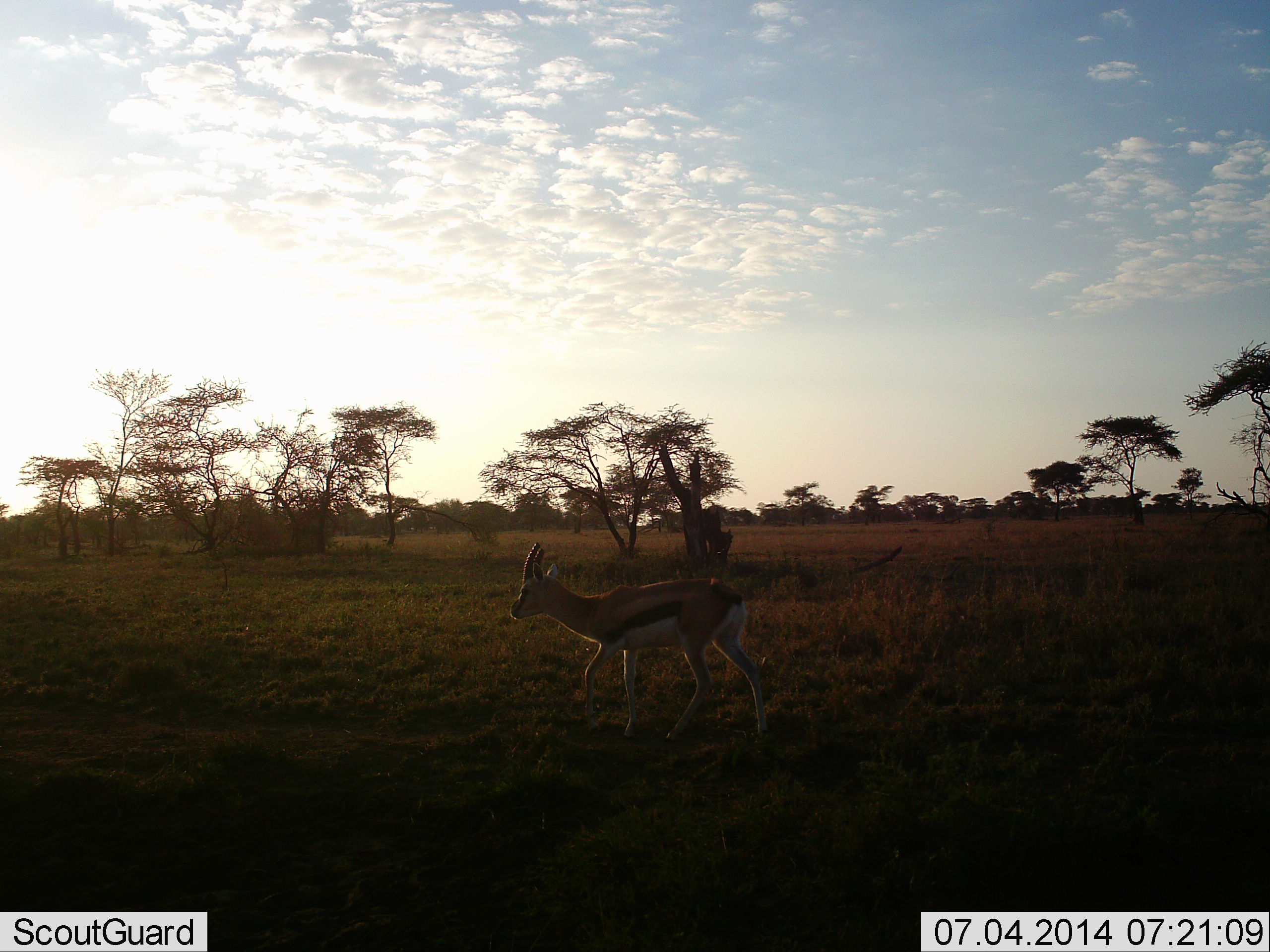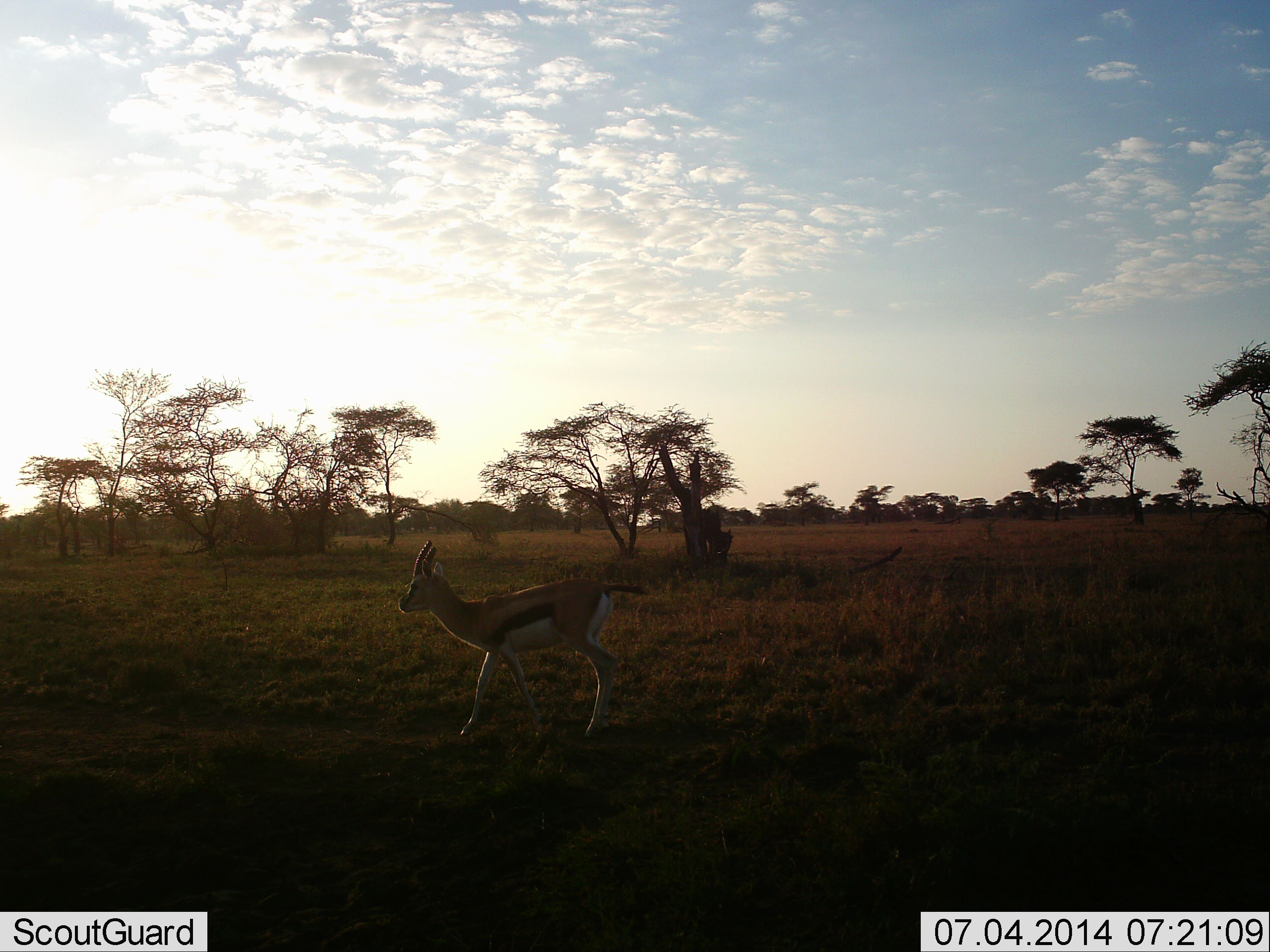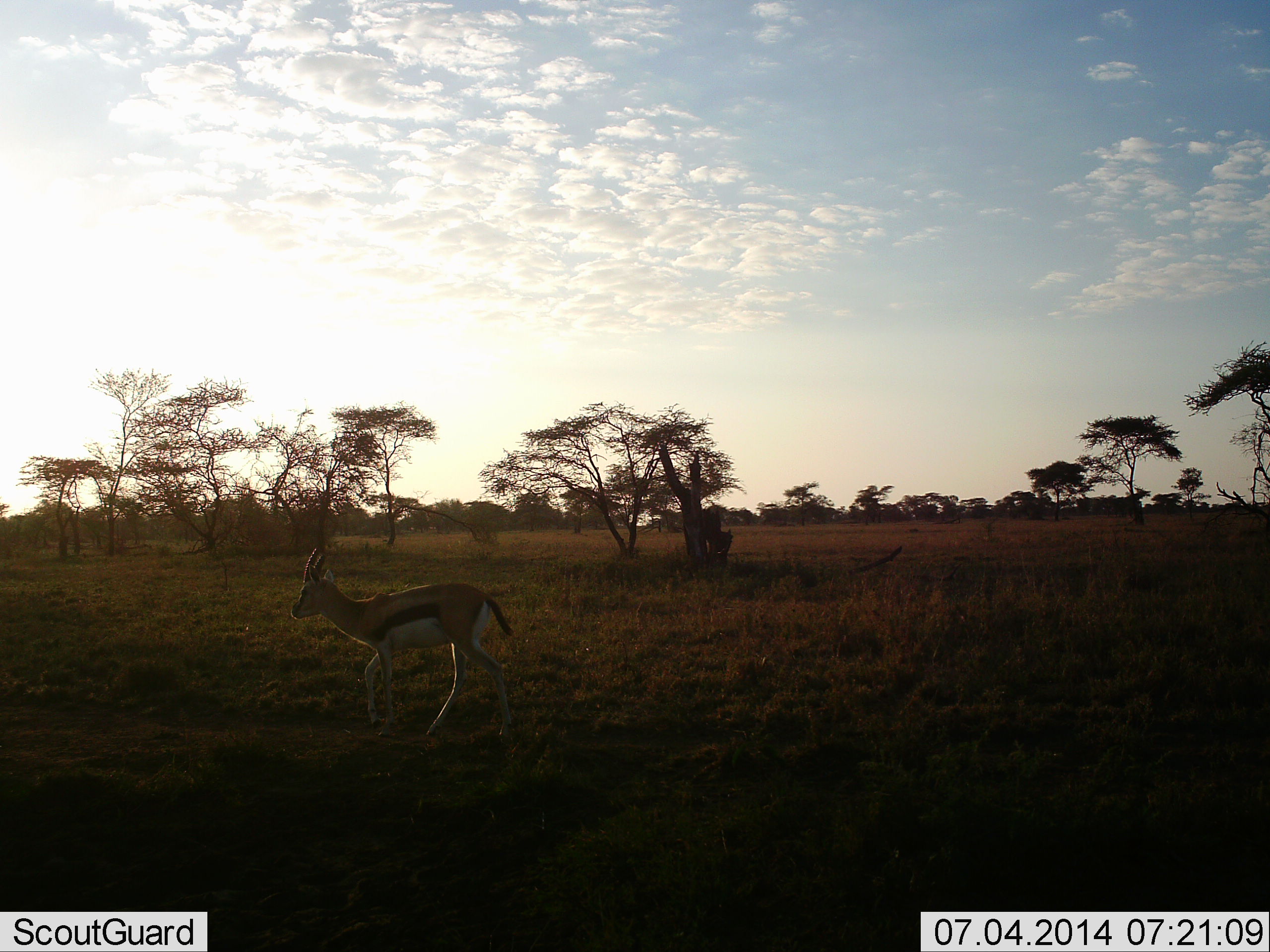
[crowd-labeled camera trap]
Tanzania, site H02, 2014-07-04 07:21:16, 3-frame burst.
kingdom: Animalia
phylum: Chordata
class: Mammalia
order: Artiodactyla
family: Bovidae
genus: Eudorcas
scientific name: Eudorcas thomsonii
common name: thomson's gazelle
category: gazellethomsons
Gazellethomsons (thomson's gazelle) (Eudorcas thomsonii), count 1. Behavior (volunteer vote fractions): standing 10%, resting 0%, moving 100%, interacting 0%. Young present (vote fraction): 0%. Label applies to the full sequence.